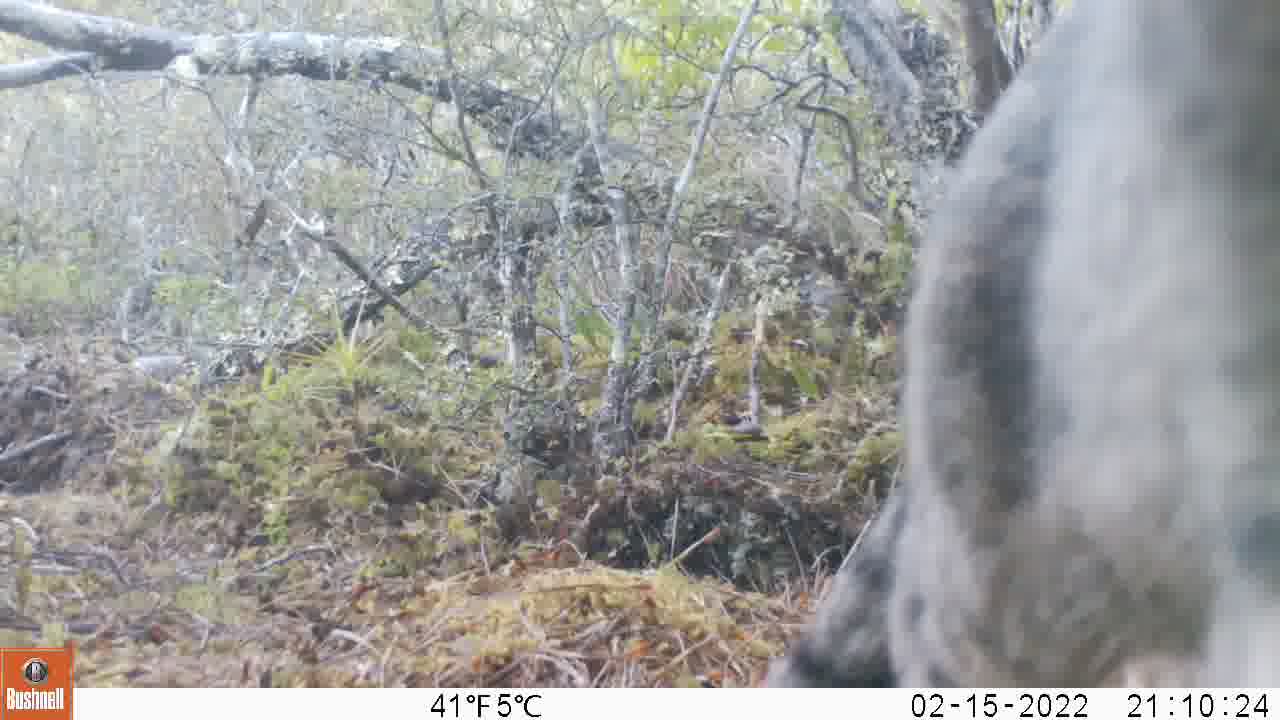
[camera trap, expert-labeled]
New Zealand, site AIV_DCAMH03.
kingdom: Animalia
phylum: Chordata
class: Mammalia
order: Carnivora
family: Felidae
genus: Felis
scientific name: Felis catus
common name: domestic cat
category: cat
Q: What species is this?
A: Cat (domestic cat) (Felis catus).